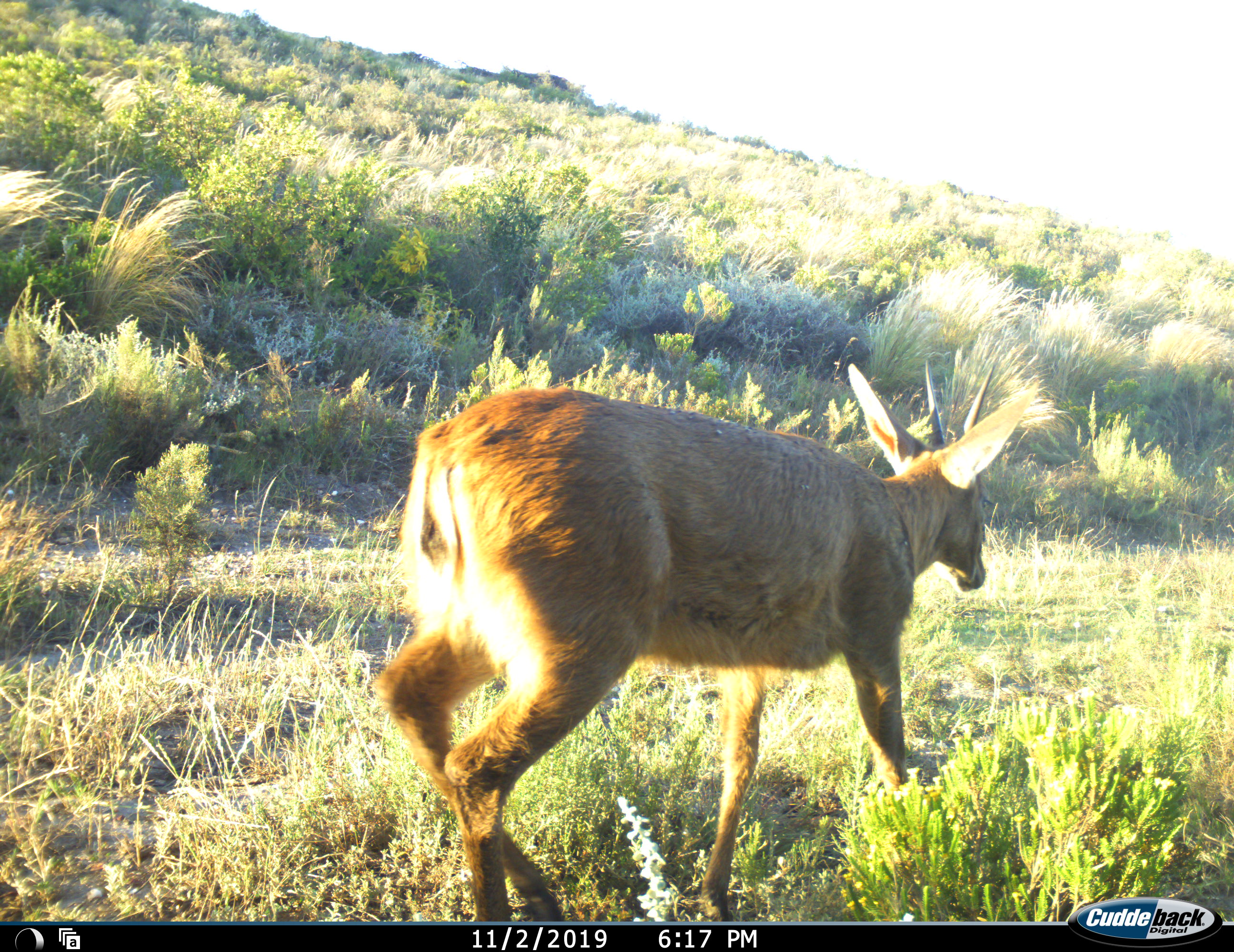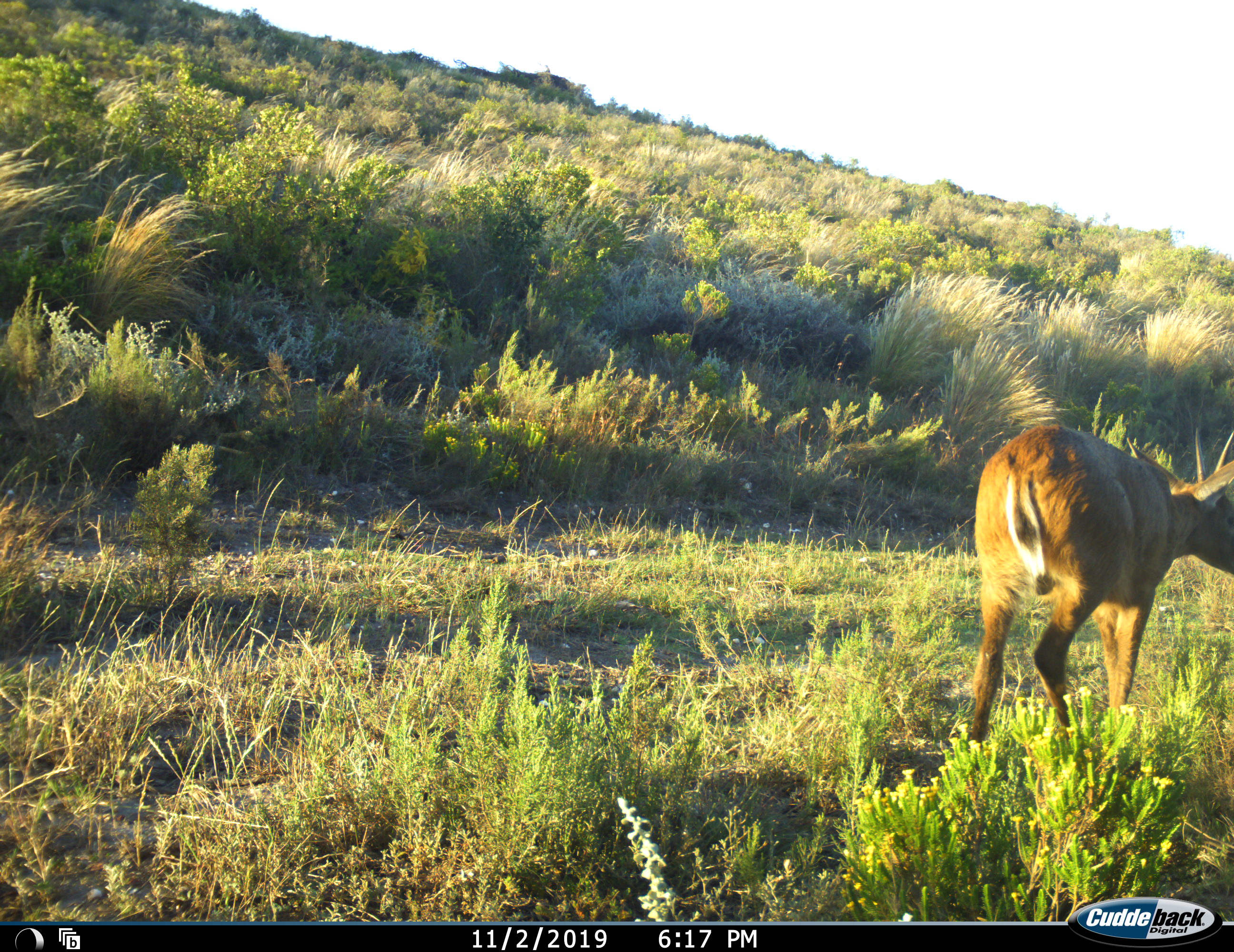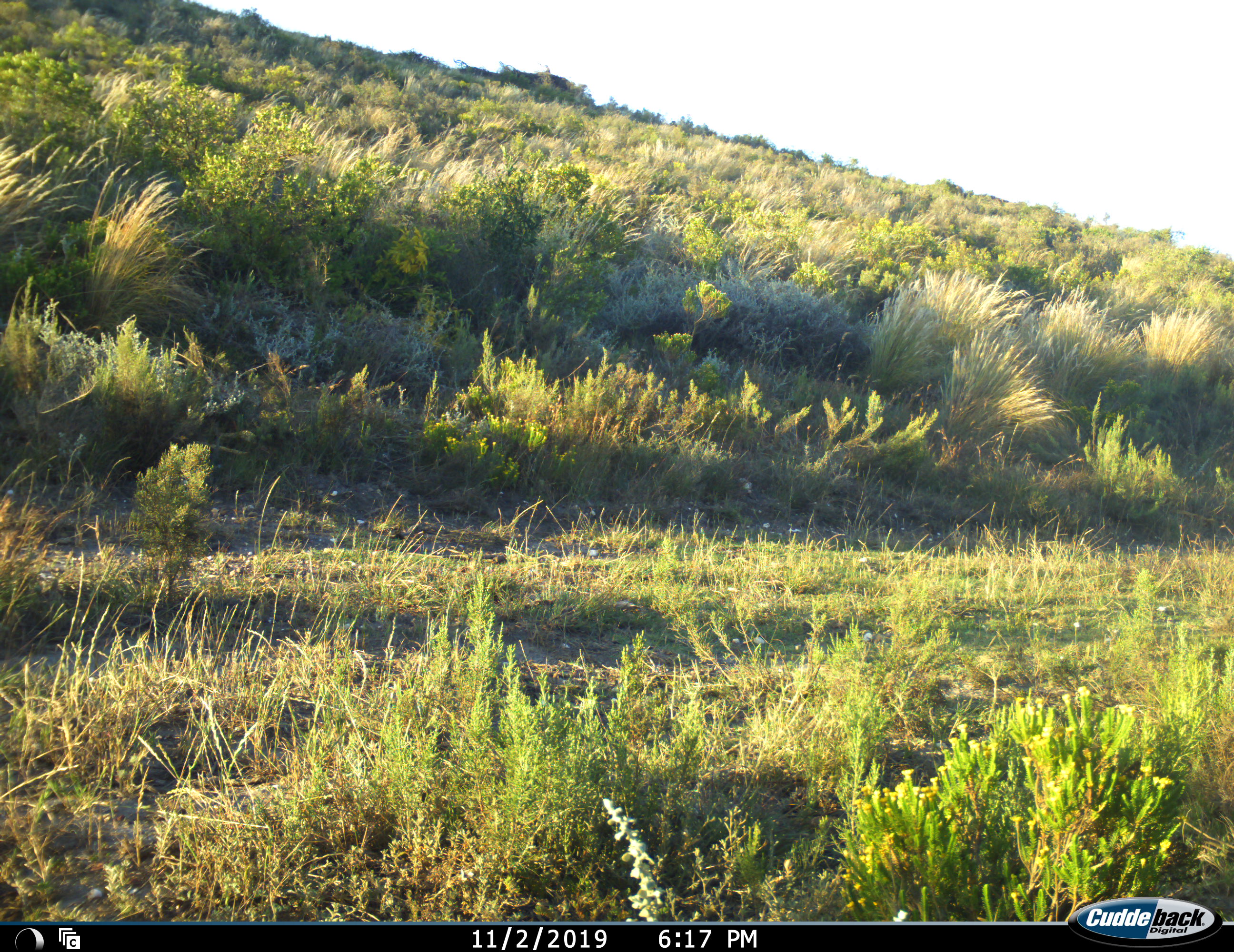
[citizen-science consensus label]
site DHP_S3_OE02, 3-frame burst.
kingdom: Animalia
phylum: Chordata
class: Mammalia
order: Artiodactyla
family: Bovidae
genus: Raphicerus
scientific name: Raphicerus melanotis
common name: grysbok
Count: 1.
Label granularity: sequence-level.